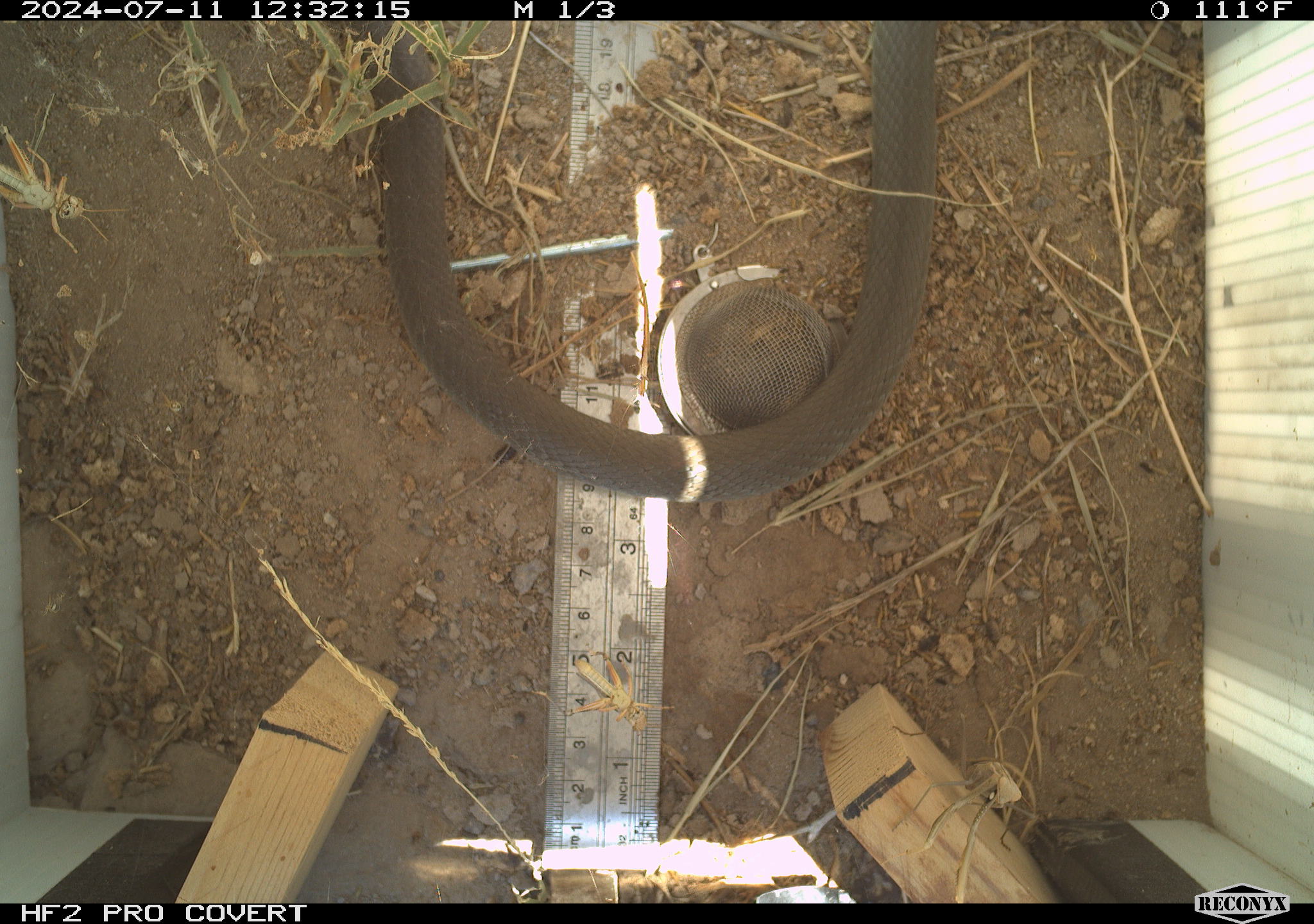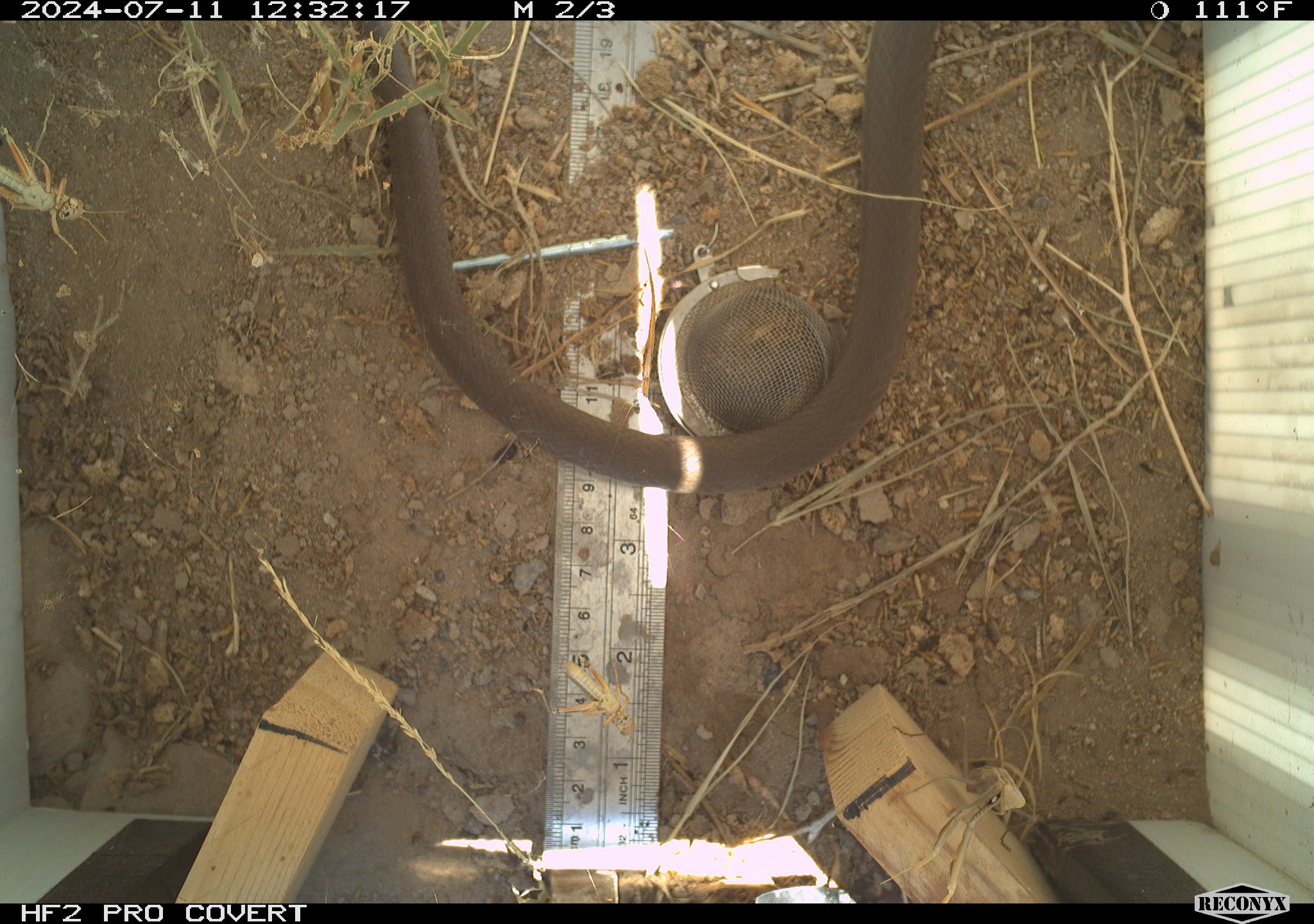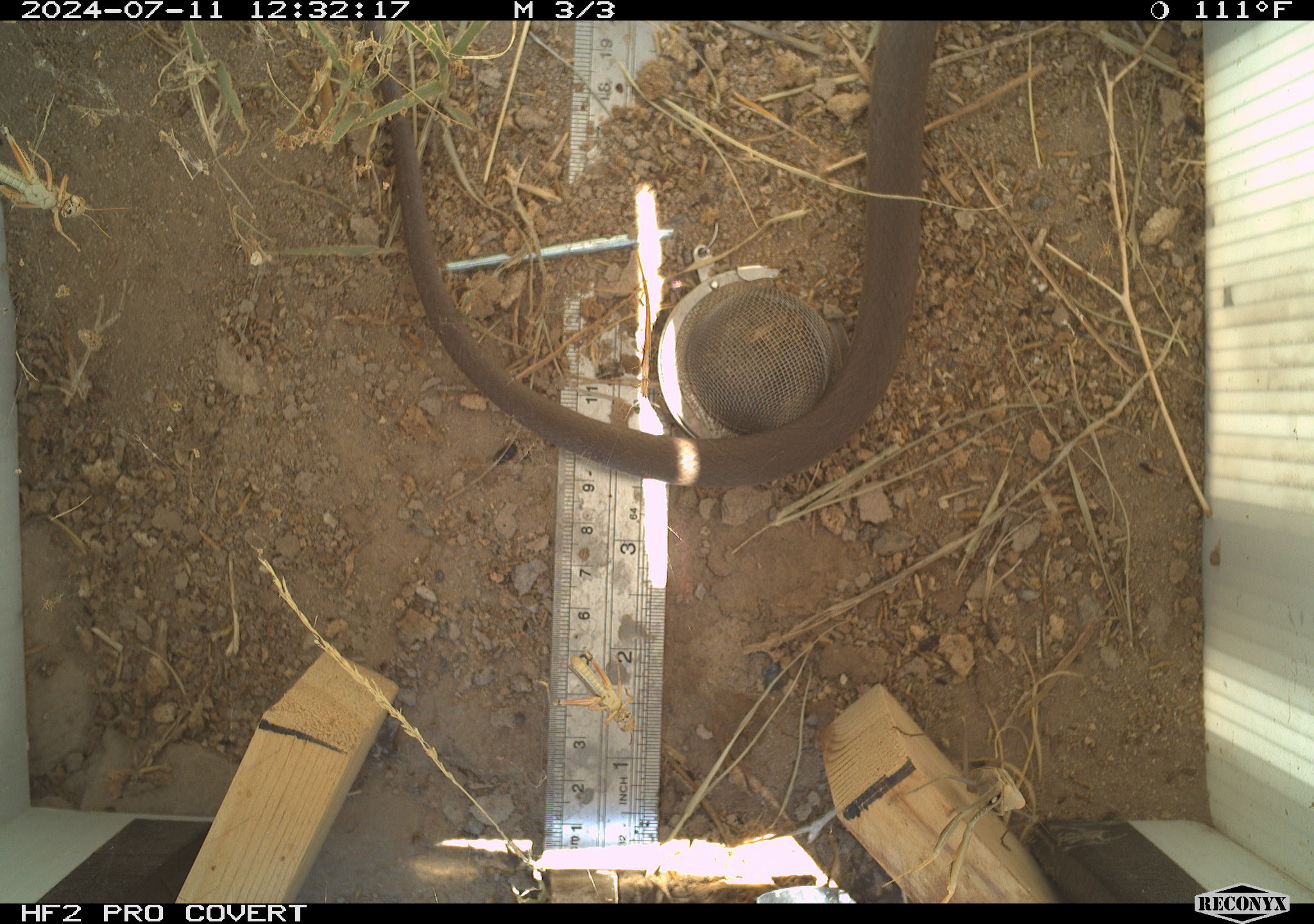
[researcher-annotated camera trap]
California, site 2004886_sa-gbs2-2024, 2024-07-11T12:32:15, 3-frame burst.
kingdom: Animalia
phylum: Chordata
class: Reptilia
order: Squamata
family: Colubridae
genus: Coluber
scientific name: Coluber constrictor mormon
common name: western yellow-bellied racer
Western yellow-bellied racer (Coluber constrictor mormon).